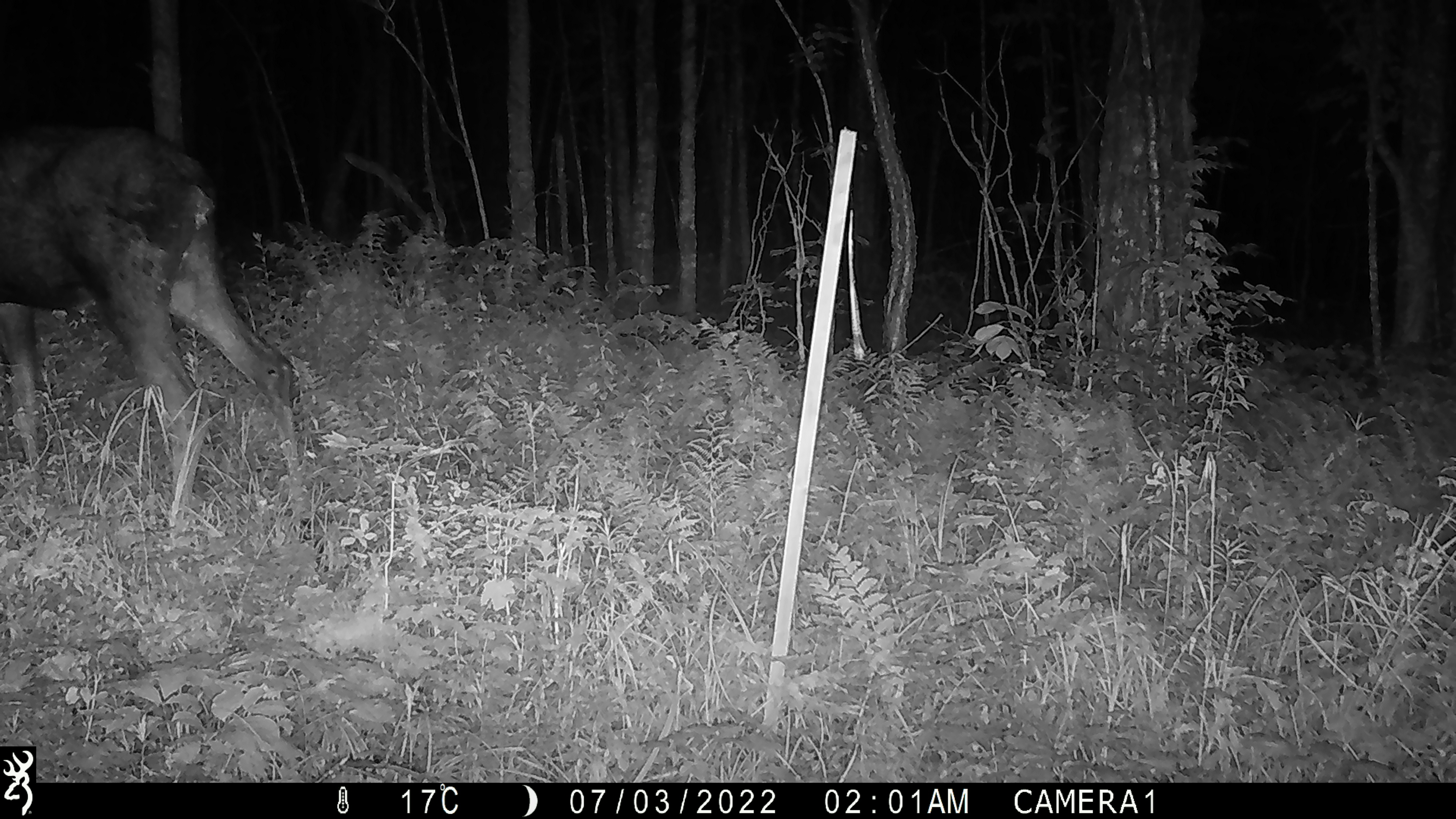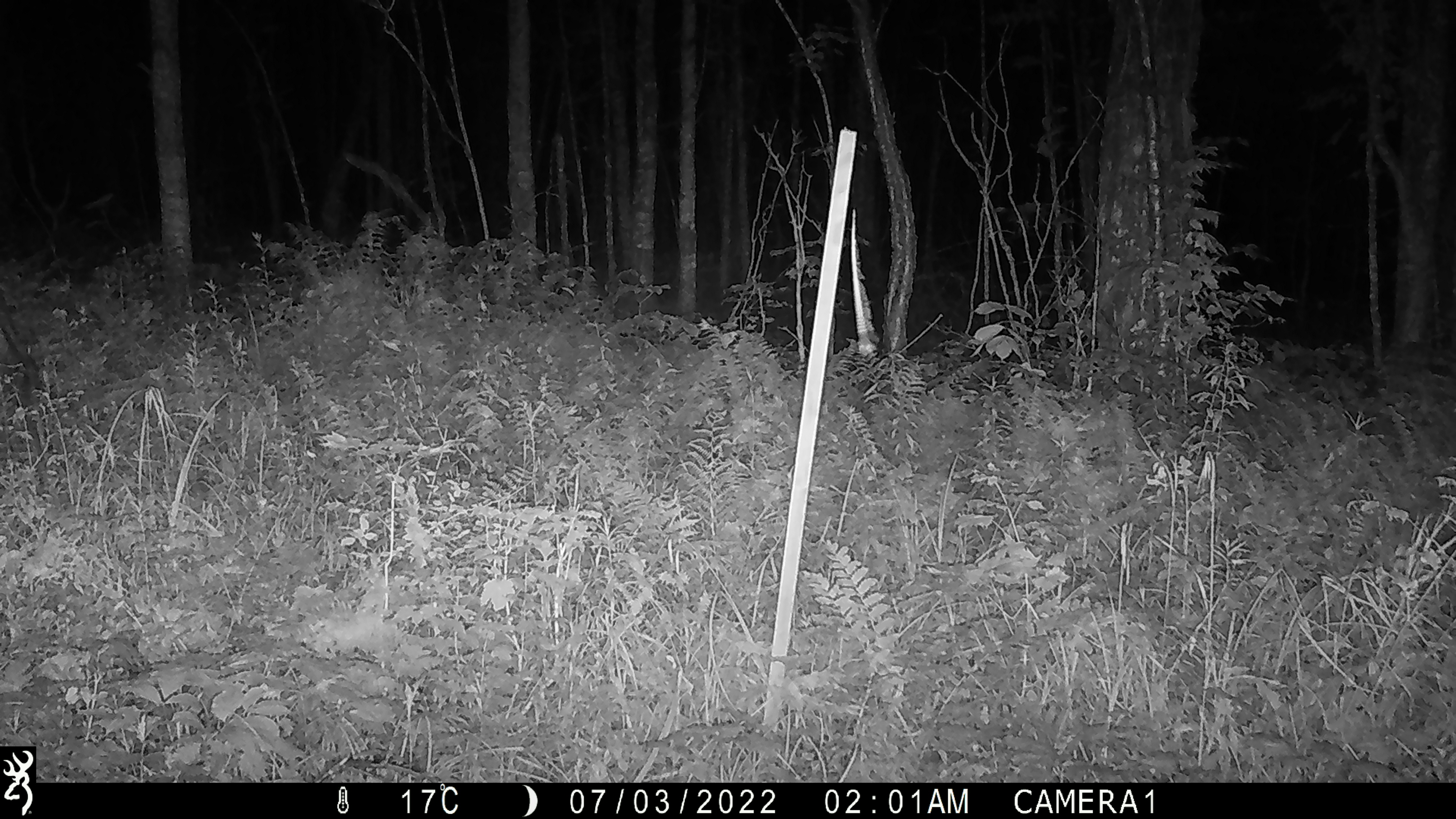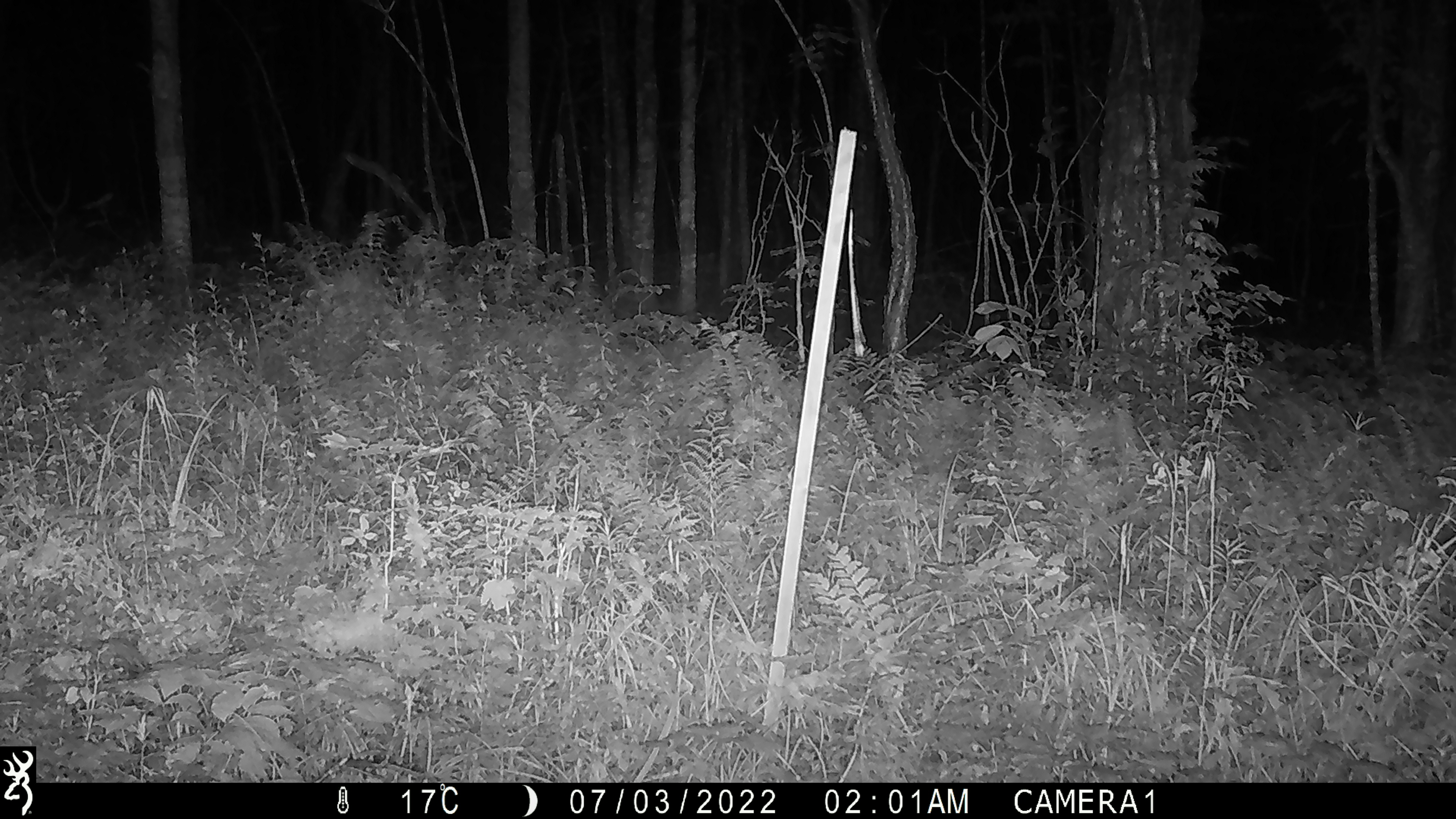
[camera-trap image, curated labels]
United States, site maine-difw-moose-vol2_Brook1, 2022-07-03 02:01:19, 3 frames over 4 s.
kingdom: Animalia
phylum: Chordata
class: Mammalia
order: Artiodactyla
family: Cervidae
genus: Alces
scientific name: Alces alces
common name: moose